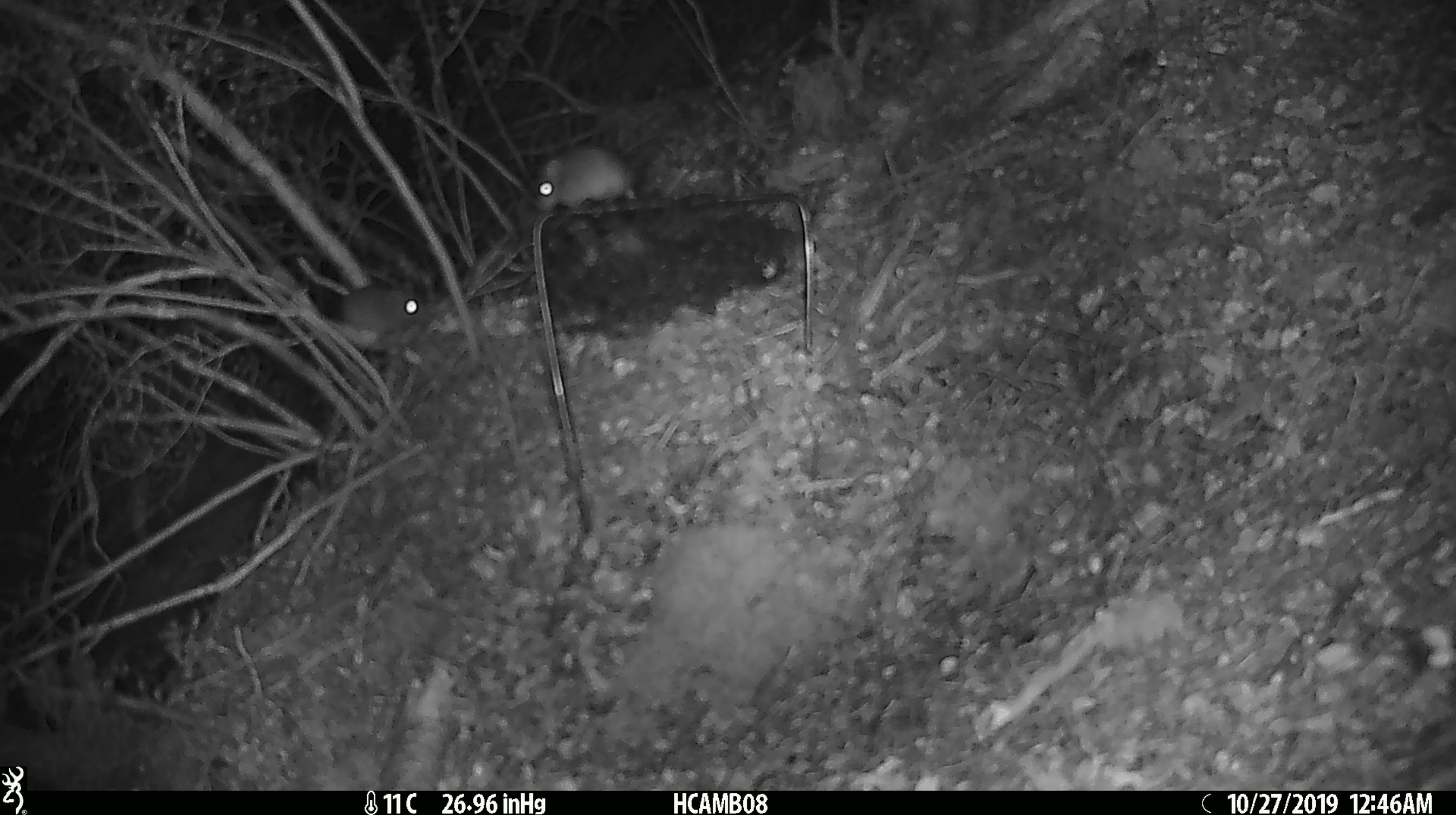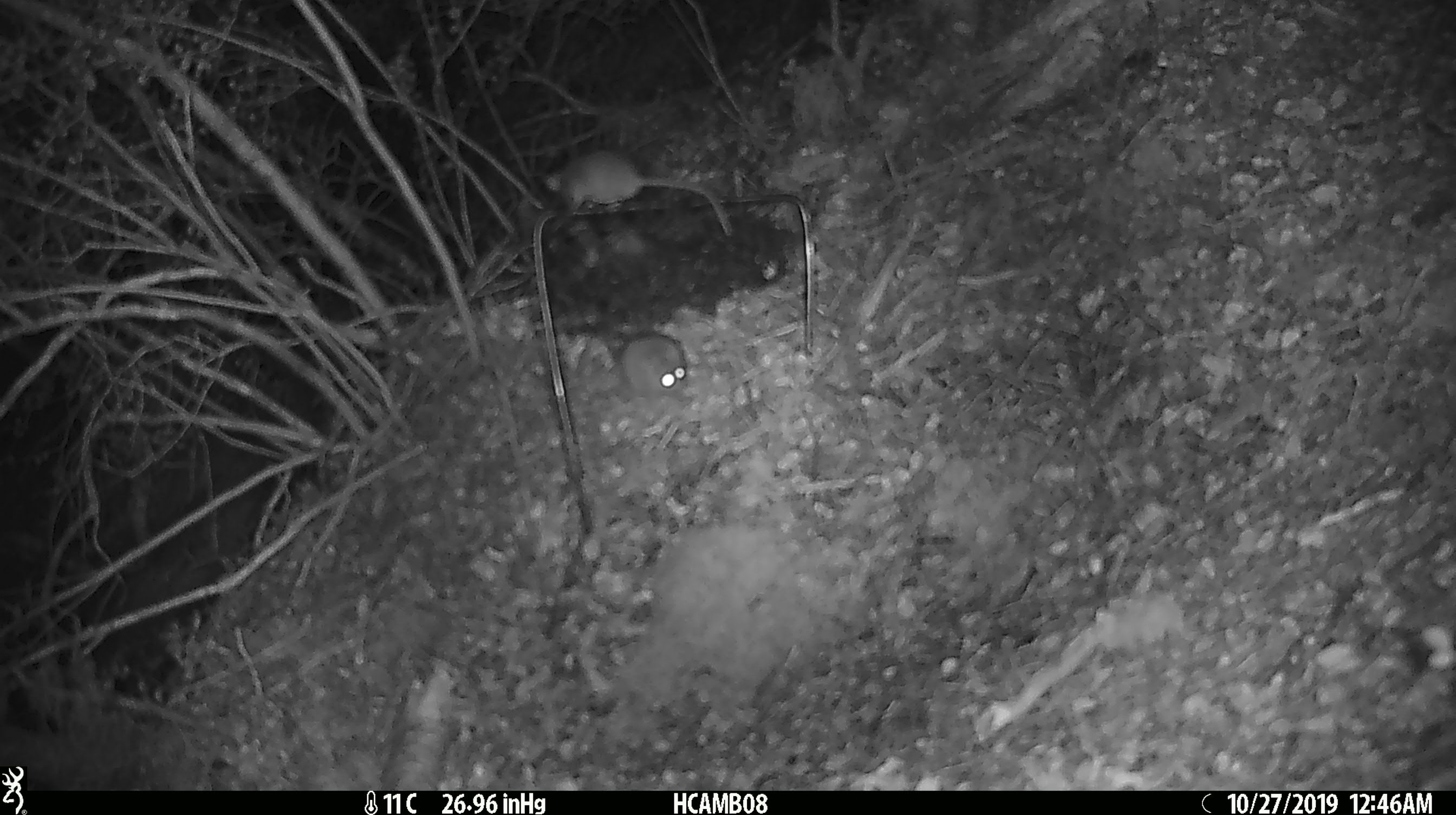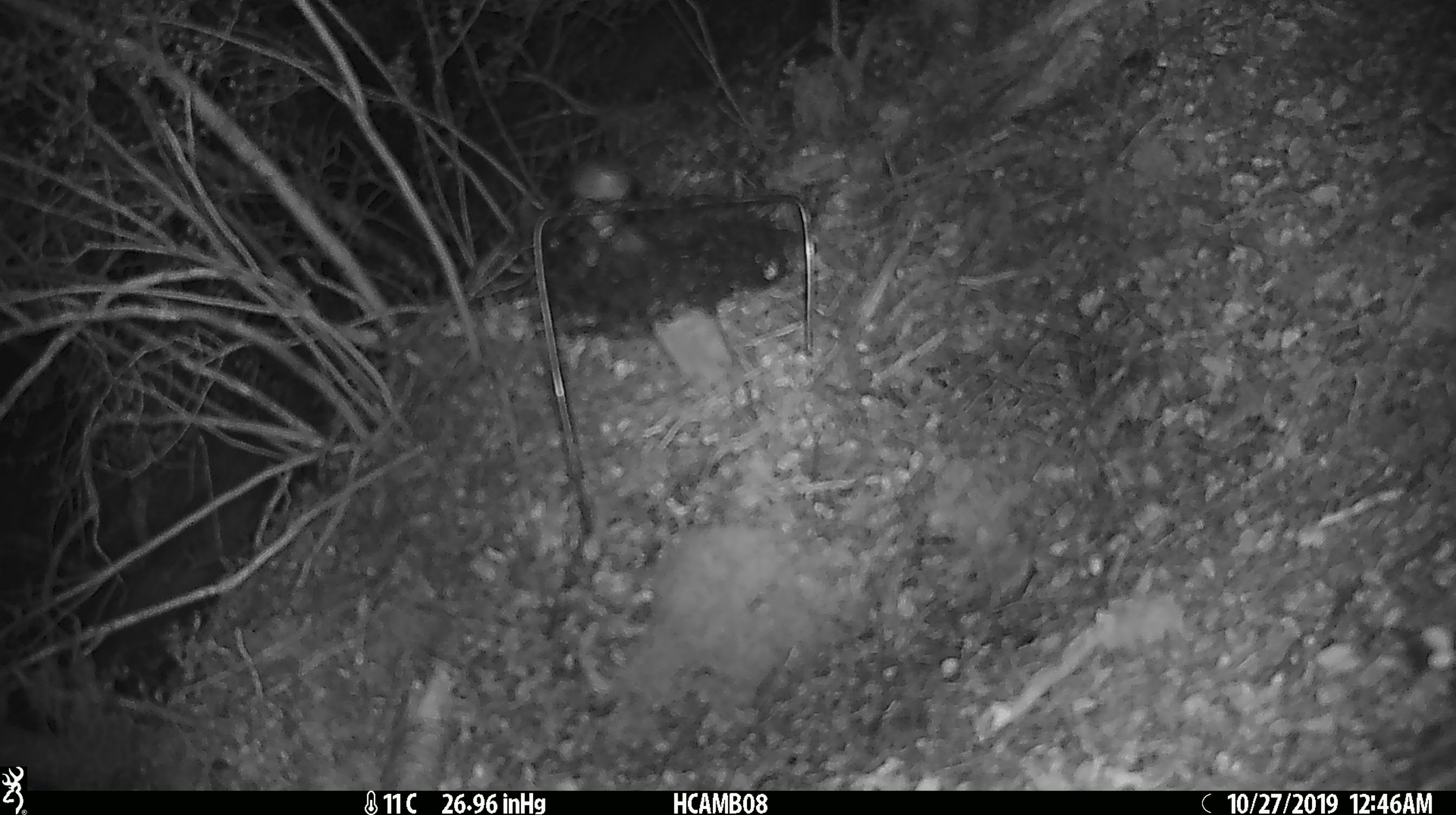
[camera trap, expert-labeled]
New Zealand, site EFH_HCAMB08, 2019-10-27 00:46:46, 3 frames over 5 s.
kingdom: Animalia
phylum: Chordata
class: Mammalia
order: Rodentia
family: Muridae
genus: Mus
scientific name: Mus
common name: mouse